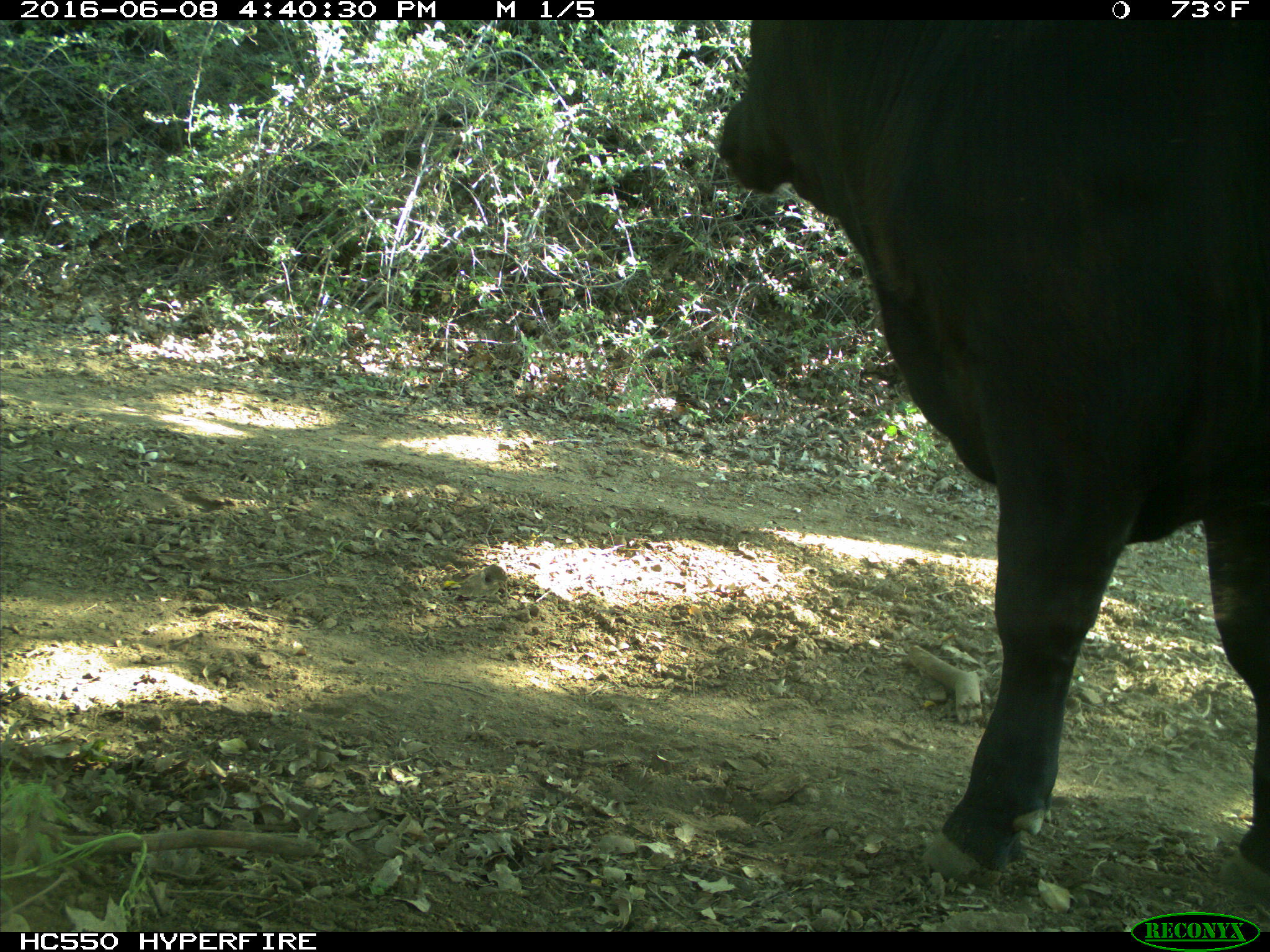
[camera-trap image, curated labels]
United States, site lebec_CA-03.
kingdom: Animalia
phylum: Chordata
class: Mammalia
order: Artiodactyla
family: Bovidae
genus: Bos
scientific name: Bos taurus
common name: domestic cow